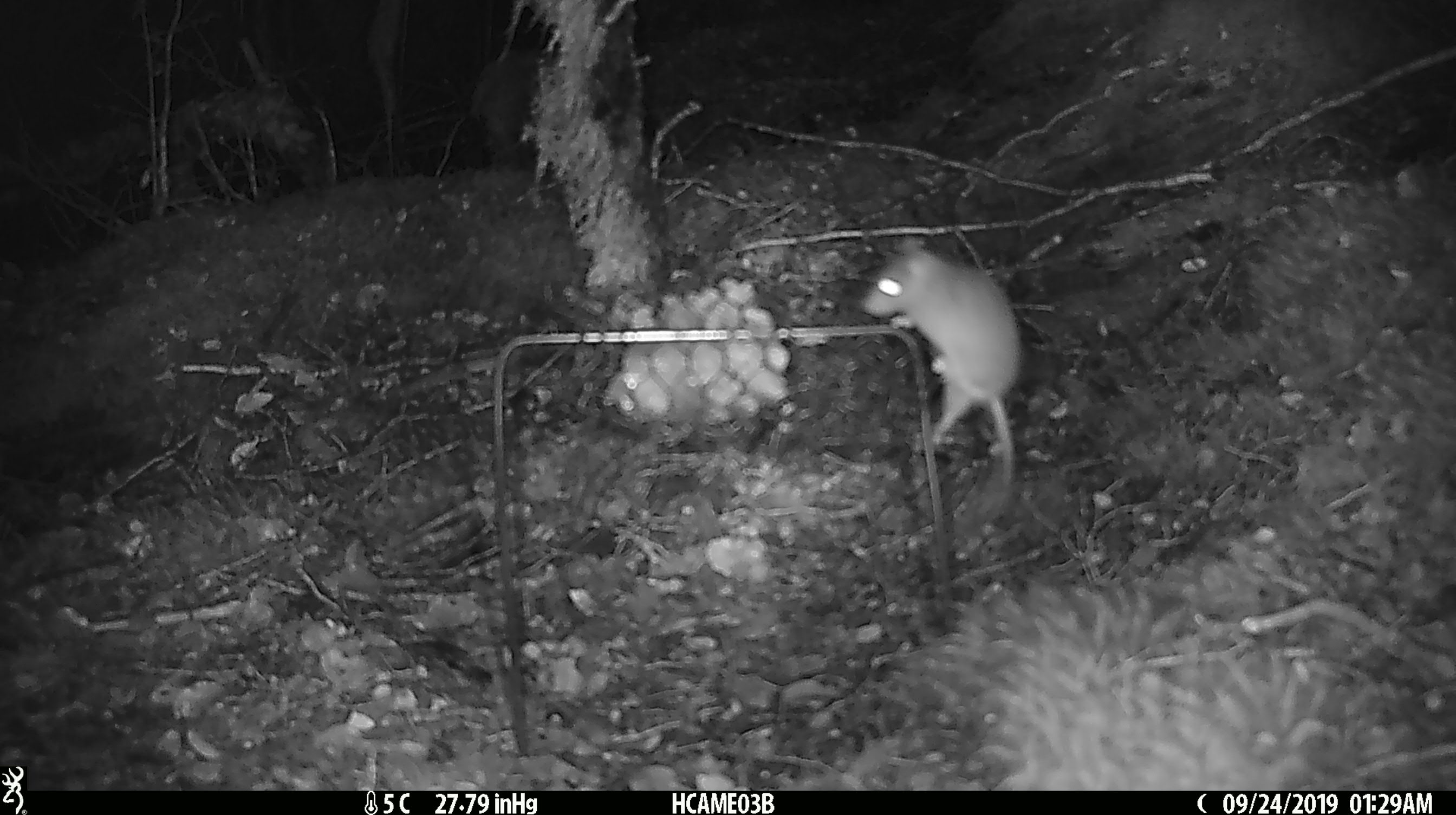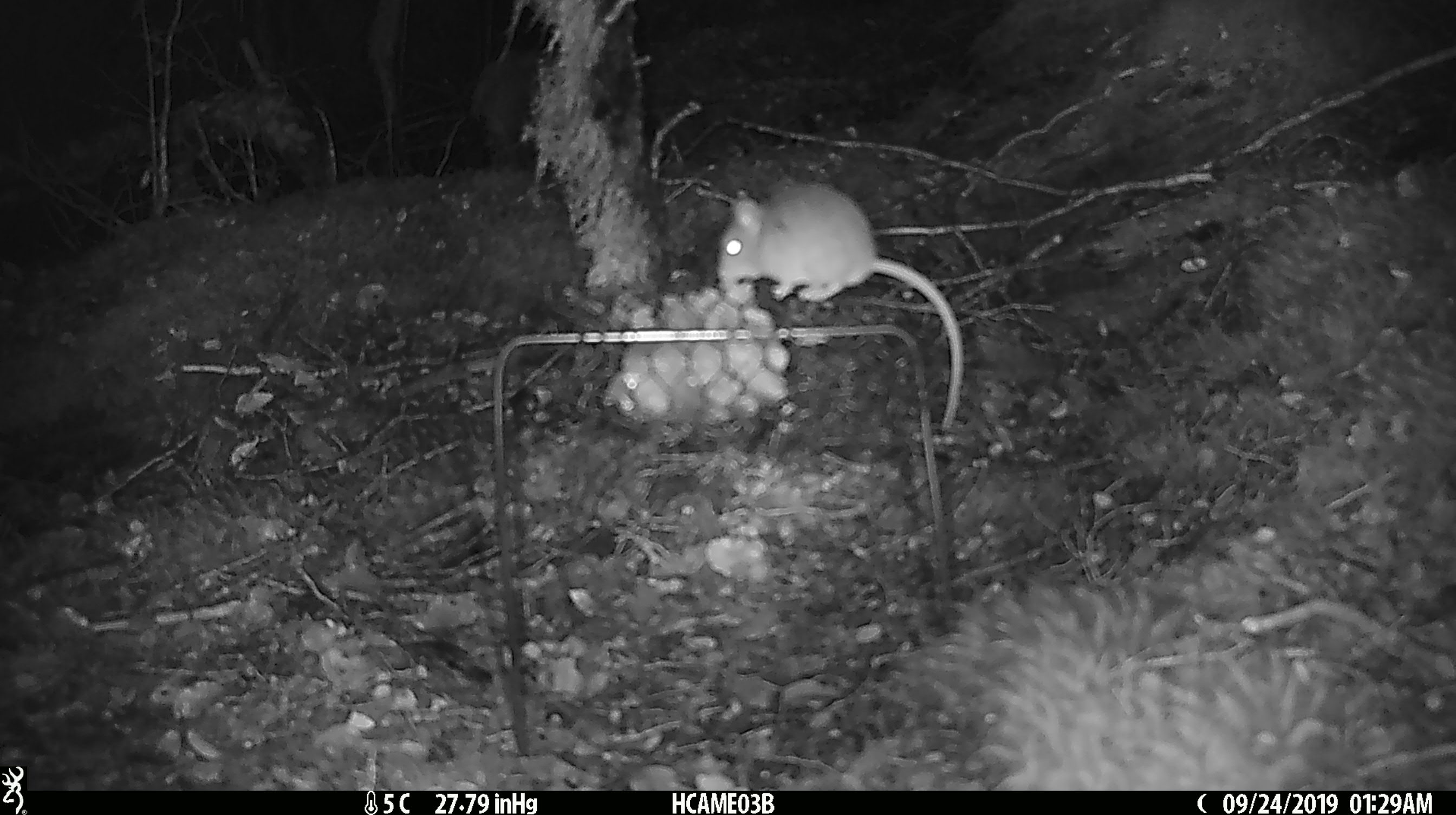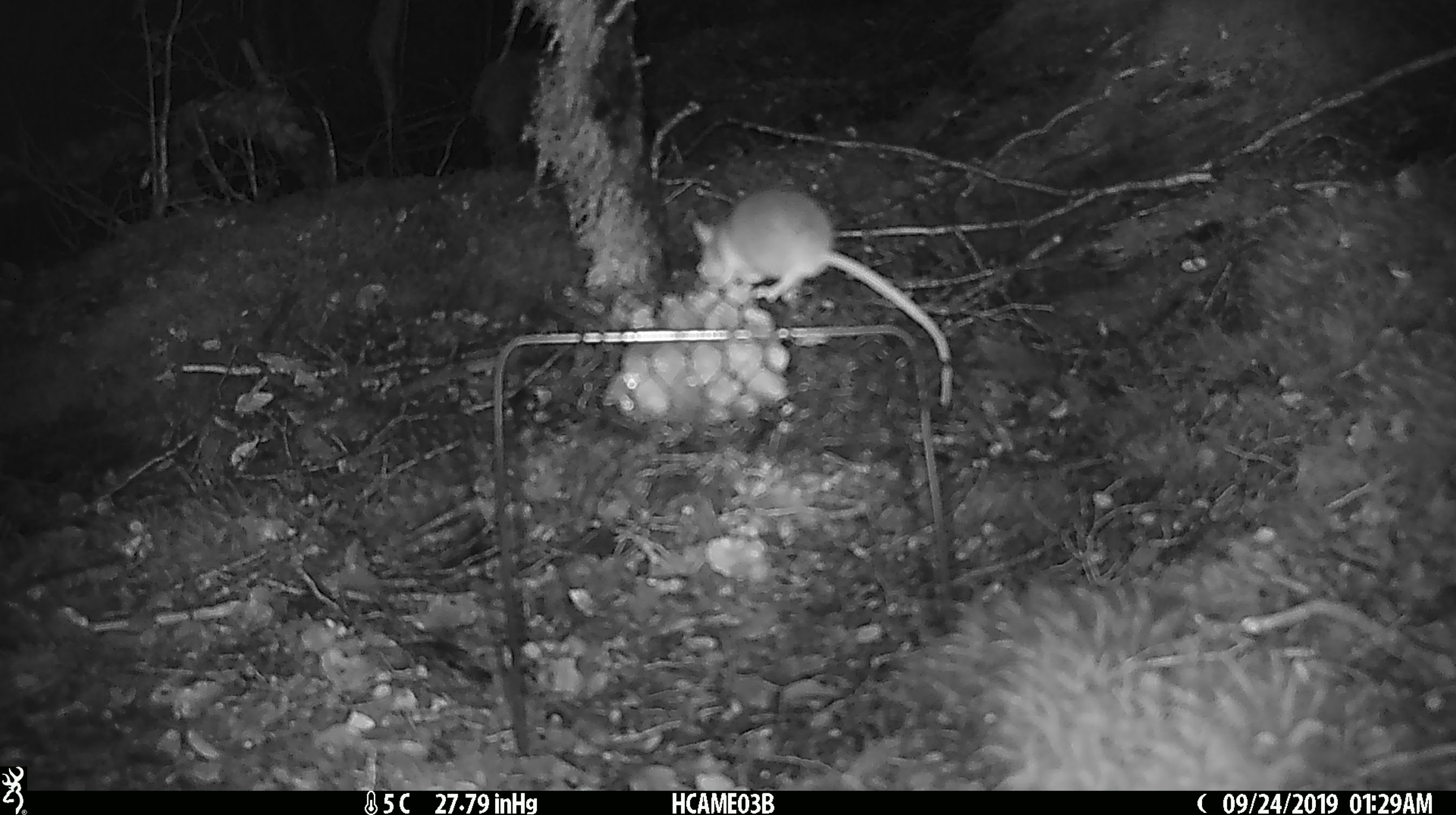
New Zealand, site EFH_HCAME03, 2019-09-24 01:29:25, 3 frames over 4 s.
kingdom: Animalia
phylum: Chordata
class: Mammalia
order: Rodentia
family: Muridae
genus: Mus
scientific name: Mus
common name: mouse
Mouse (Mus).